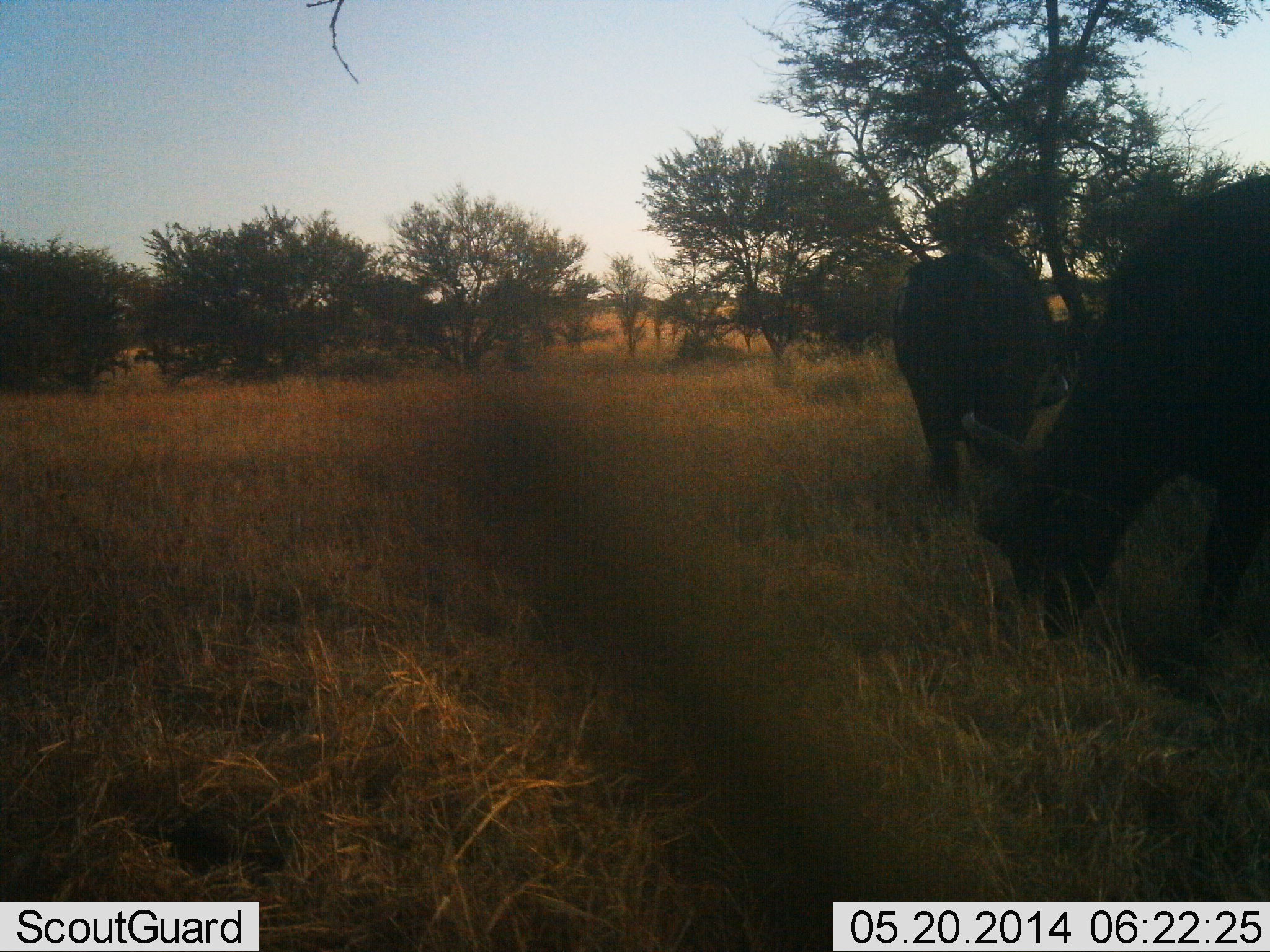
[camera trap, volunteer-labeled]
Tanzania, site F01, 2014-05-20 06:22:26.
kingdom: Animalia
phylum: Chordata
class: Mammalia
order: Artiodactyla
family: Bovidae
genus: Syncerus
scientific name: Syncerus caffer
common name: cape buffalo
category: buffalo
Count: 2.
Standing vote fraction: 30%.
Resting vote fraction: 0%.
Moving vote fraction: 0%.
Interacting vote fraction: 0%.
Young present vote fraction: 0%.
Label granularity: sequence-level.